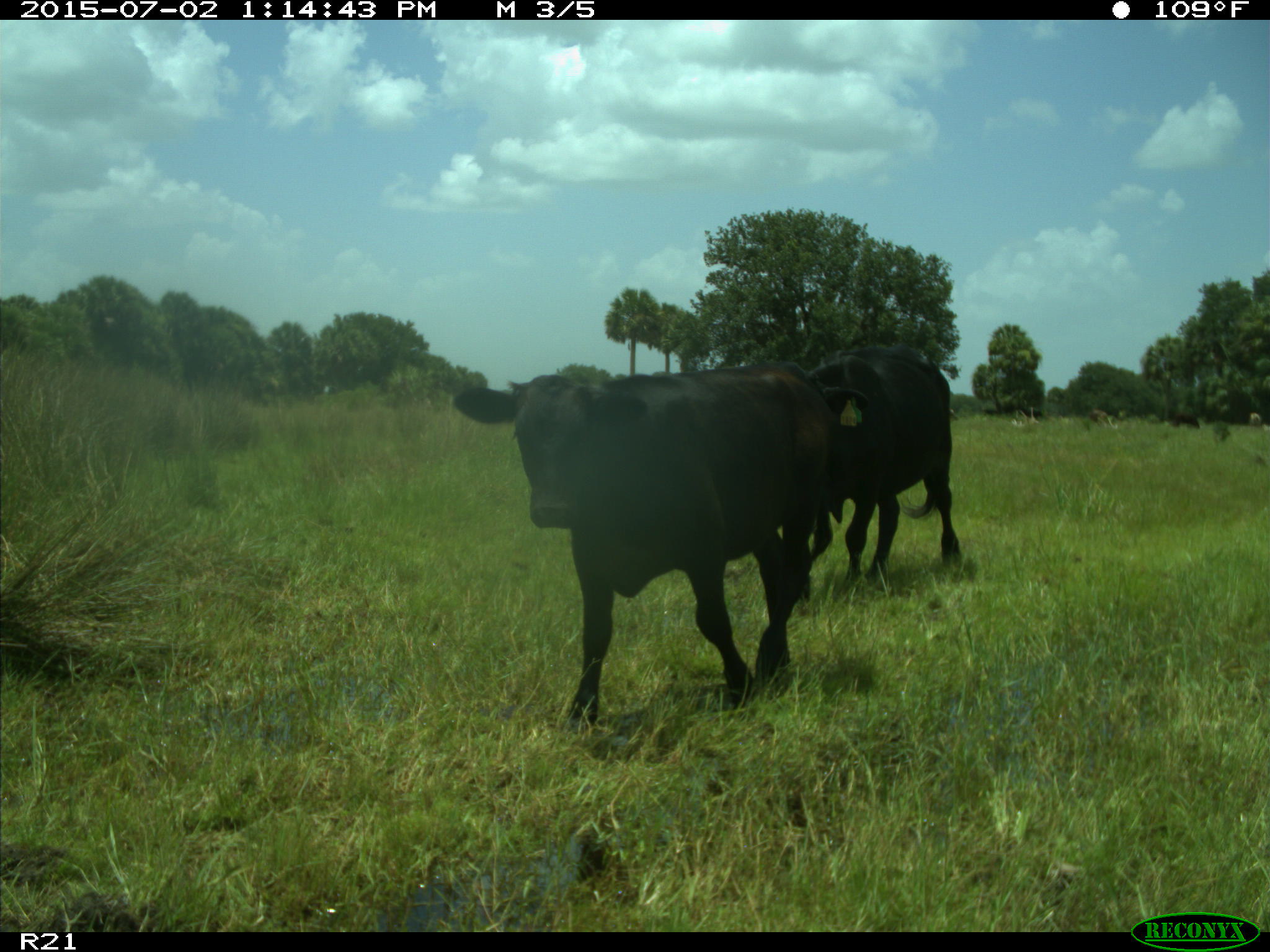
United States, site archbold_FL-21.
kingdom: Animalia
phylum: Chordata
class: Mammalia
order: Artiodactyla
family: Bovidae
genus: Bos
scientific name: Bos taurus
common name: domestic cow